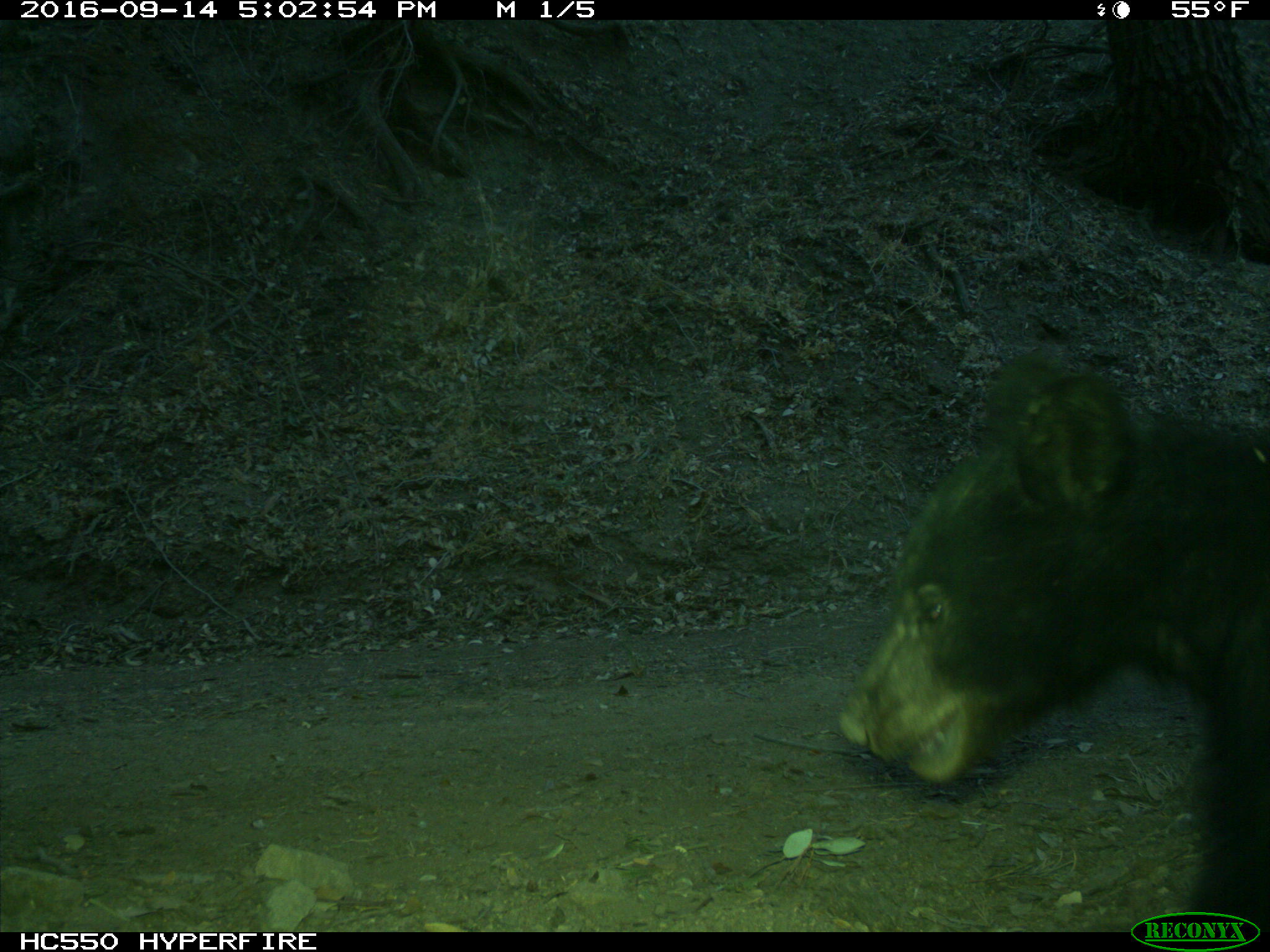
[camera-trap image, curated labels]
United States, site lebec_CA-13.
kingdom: Animalia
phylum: Chordata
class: Mammalia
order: Carnivora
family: Ursidae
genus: Ursus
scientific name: Ursus americanus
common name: american black bear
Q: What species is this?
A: Ursus americanus (american black bear).